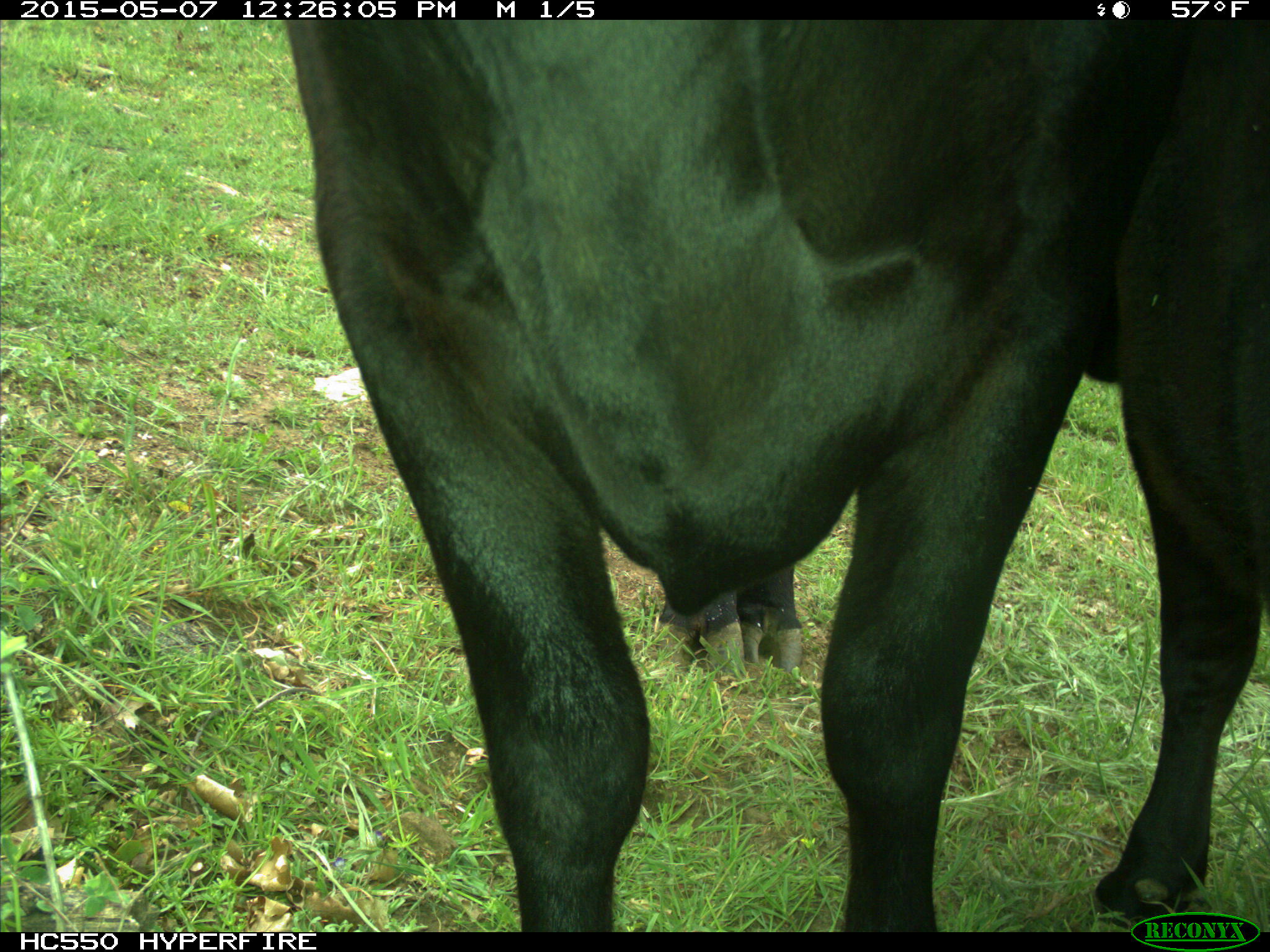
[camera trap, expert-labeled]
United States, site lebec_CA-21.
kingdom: Animalia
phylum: Chordata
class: Mammalia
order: Artiodactyla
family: Bovidae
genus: Bos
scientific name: Bos taurus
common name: domestic cow